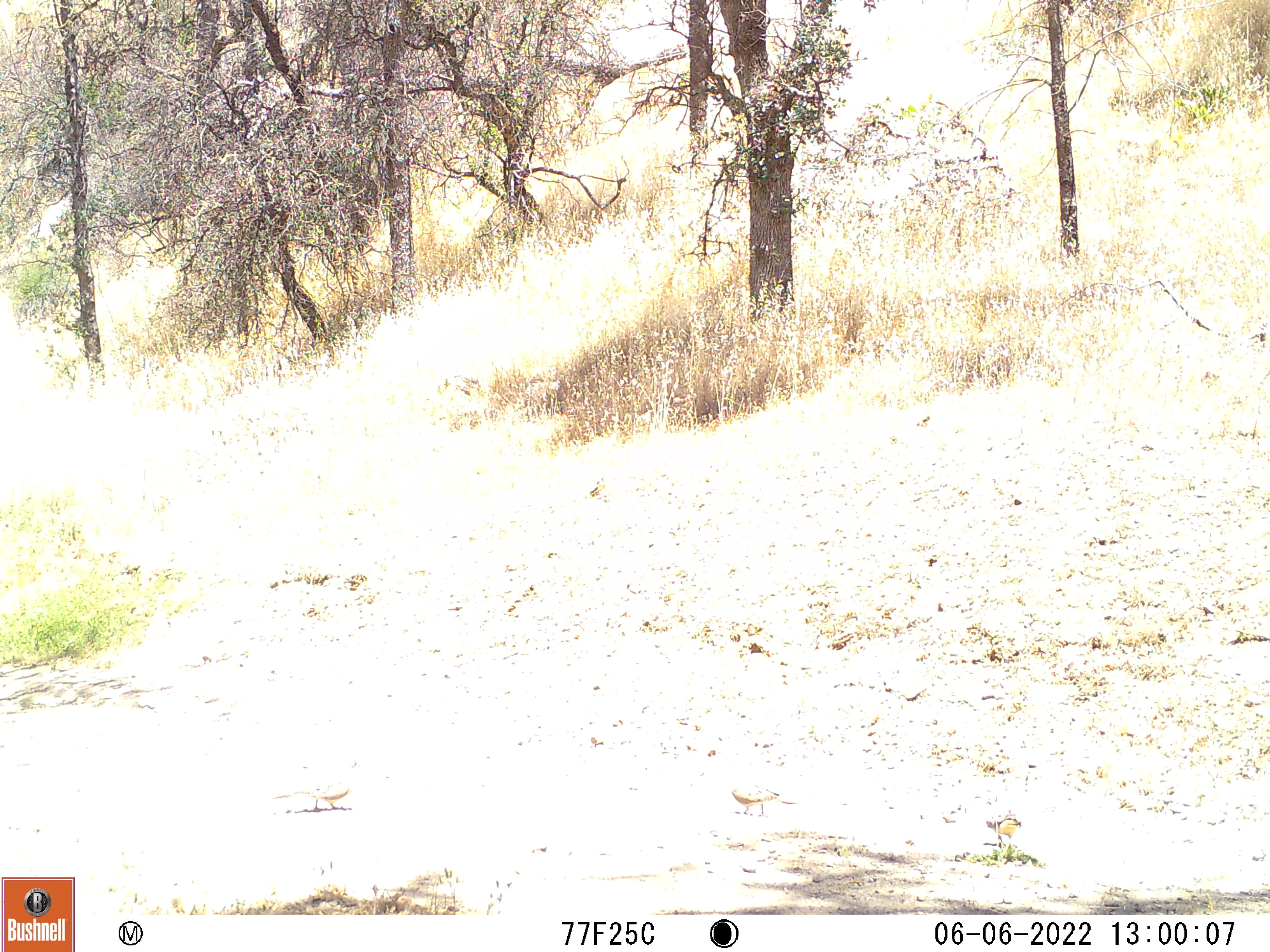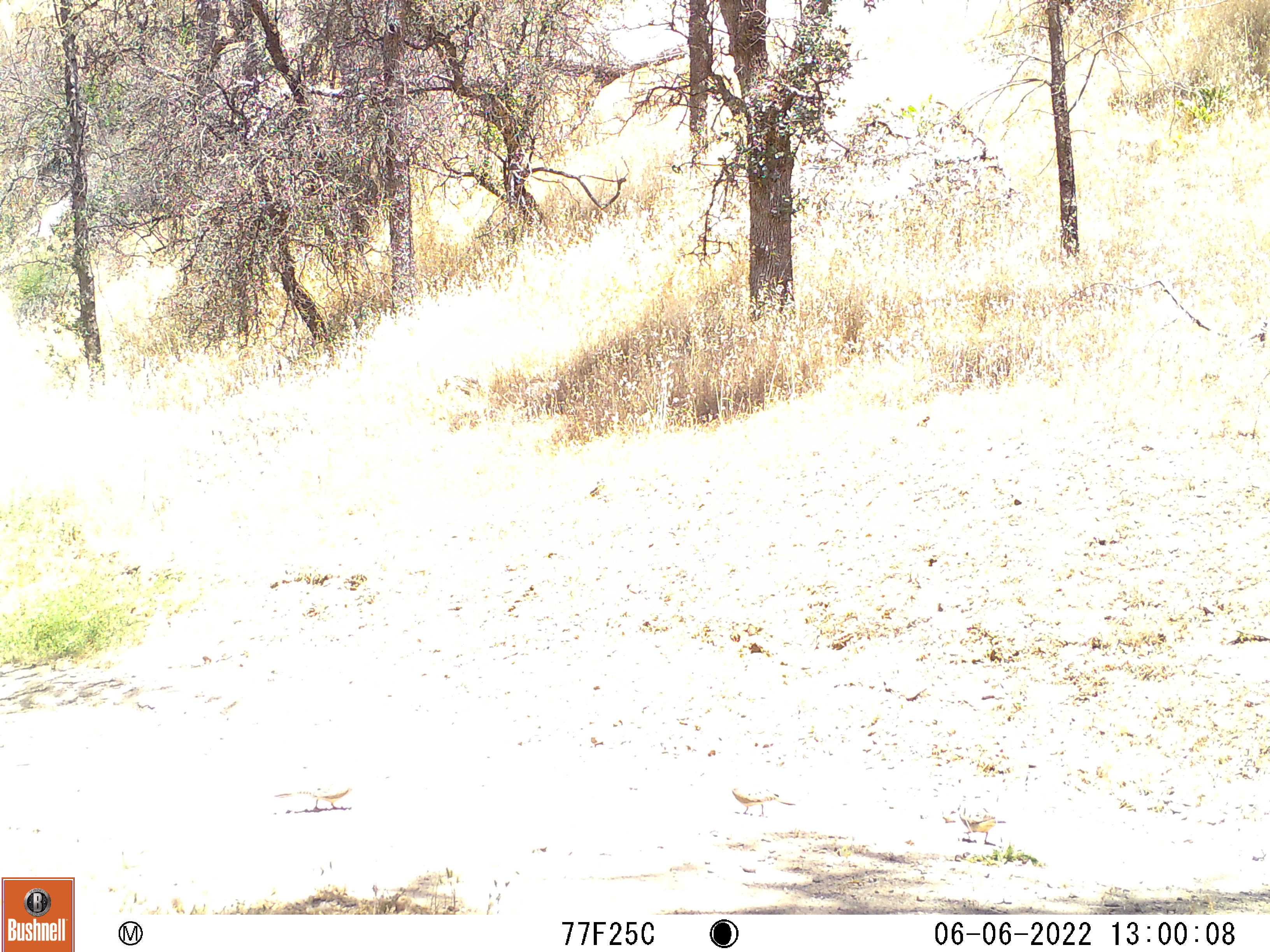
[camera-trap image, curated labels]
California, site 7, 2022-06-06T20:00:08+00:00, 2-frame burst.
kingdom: Animalia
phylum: Chordata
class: Aves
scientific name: Aves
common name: bird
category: unknown bird